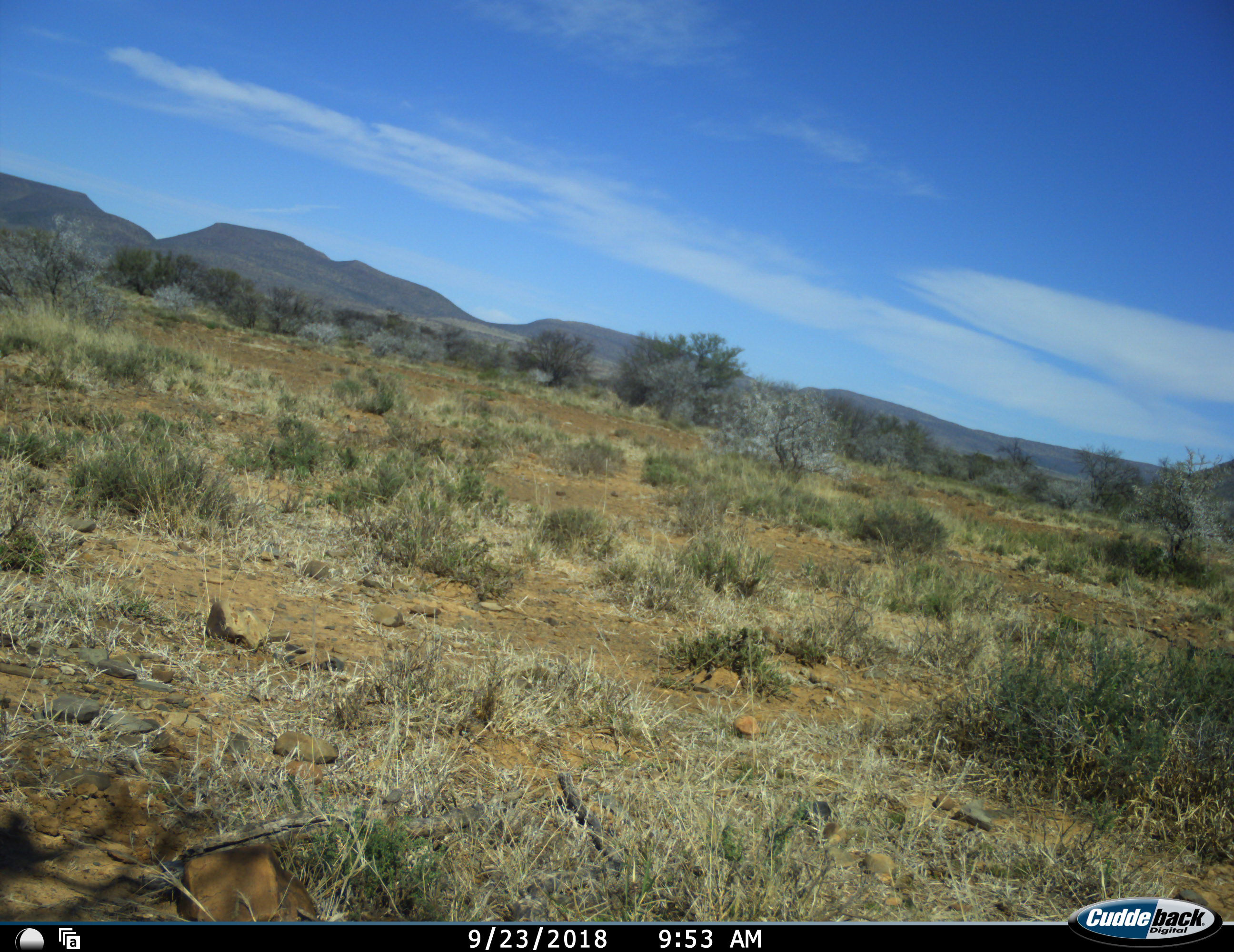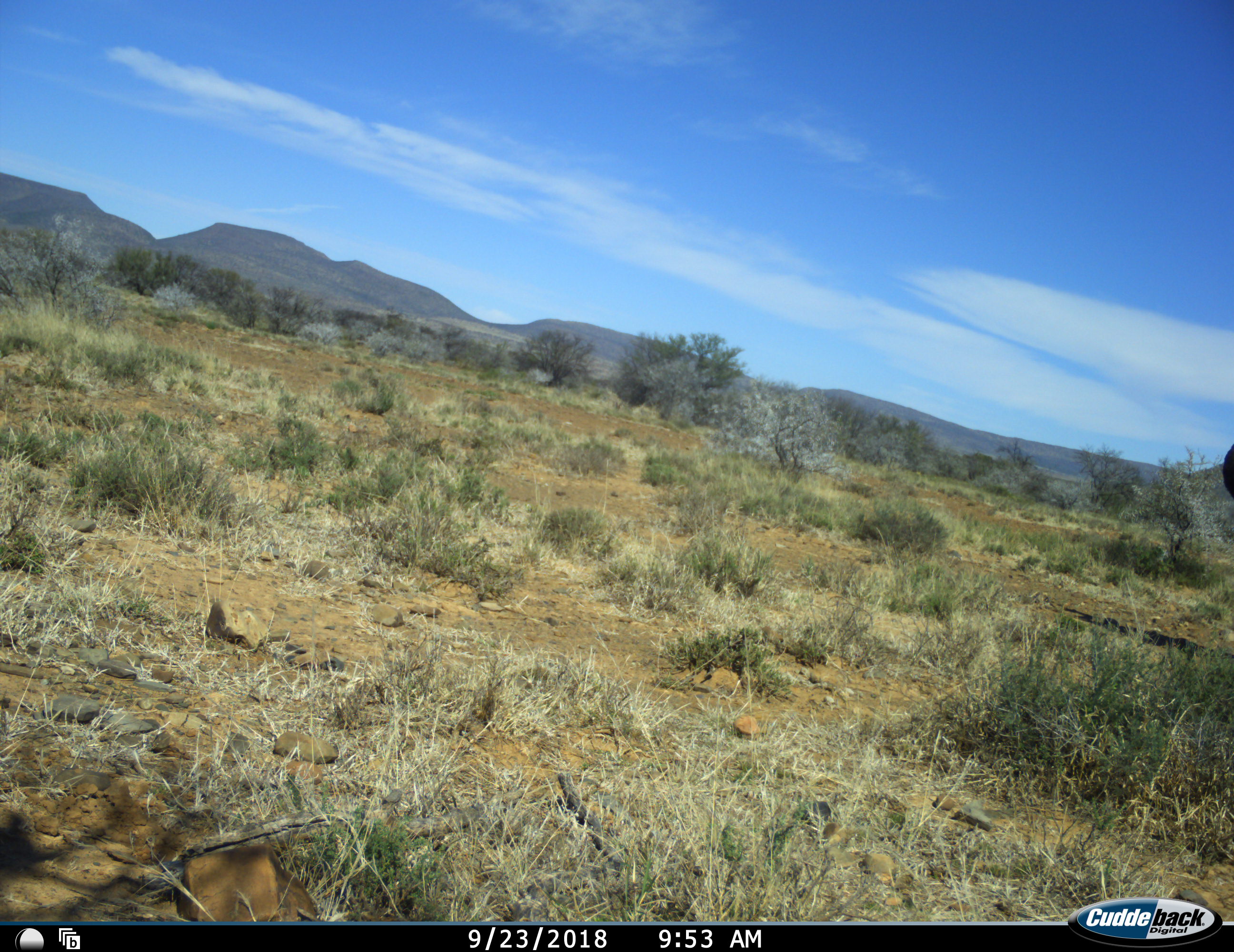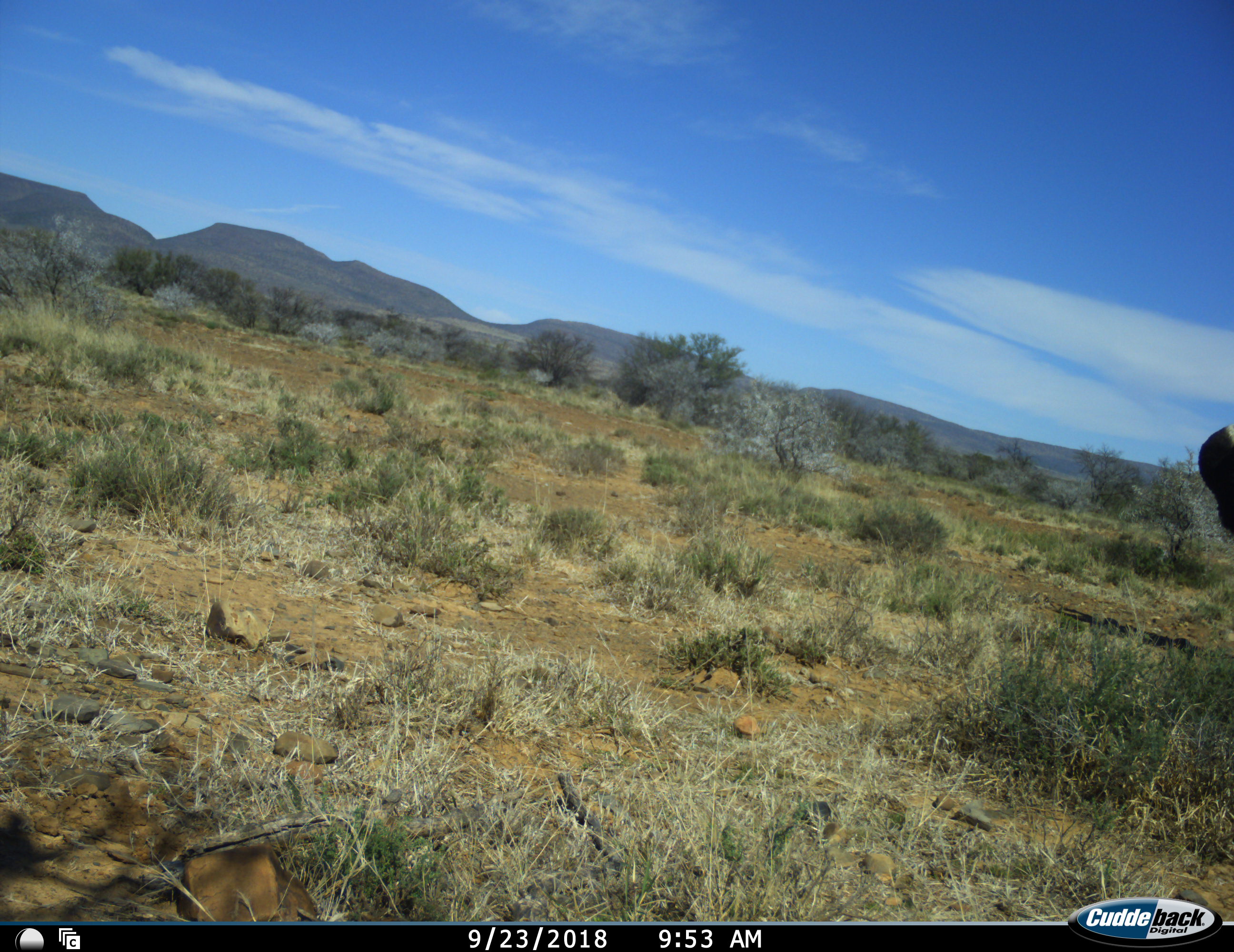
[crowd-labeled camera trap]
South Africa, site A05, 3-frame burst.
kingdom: Animalia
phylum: Chordata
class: Aves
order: Struthioniformes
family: Struthionidae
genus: Struthio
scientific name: Struthio camelus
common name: ostrich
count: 1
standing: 20%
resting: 0%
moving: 80%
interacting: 0%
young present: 0%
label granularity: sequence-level